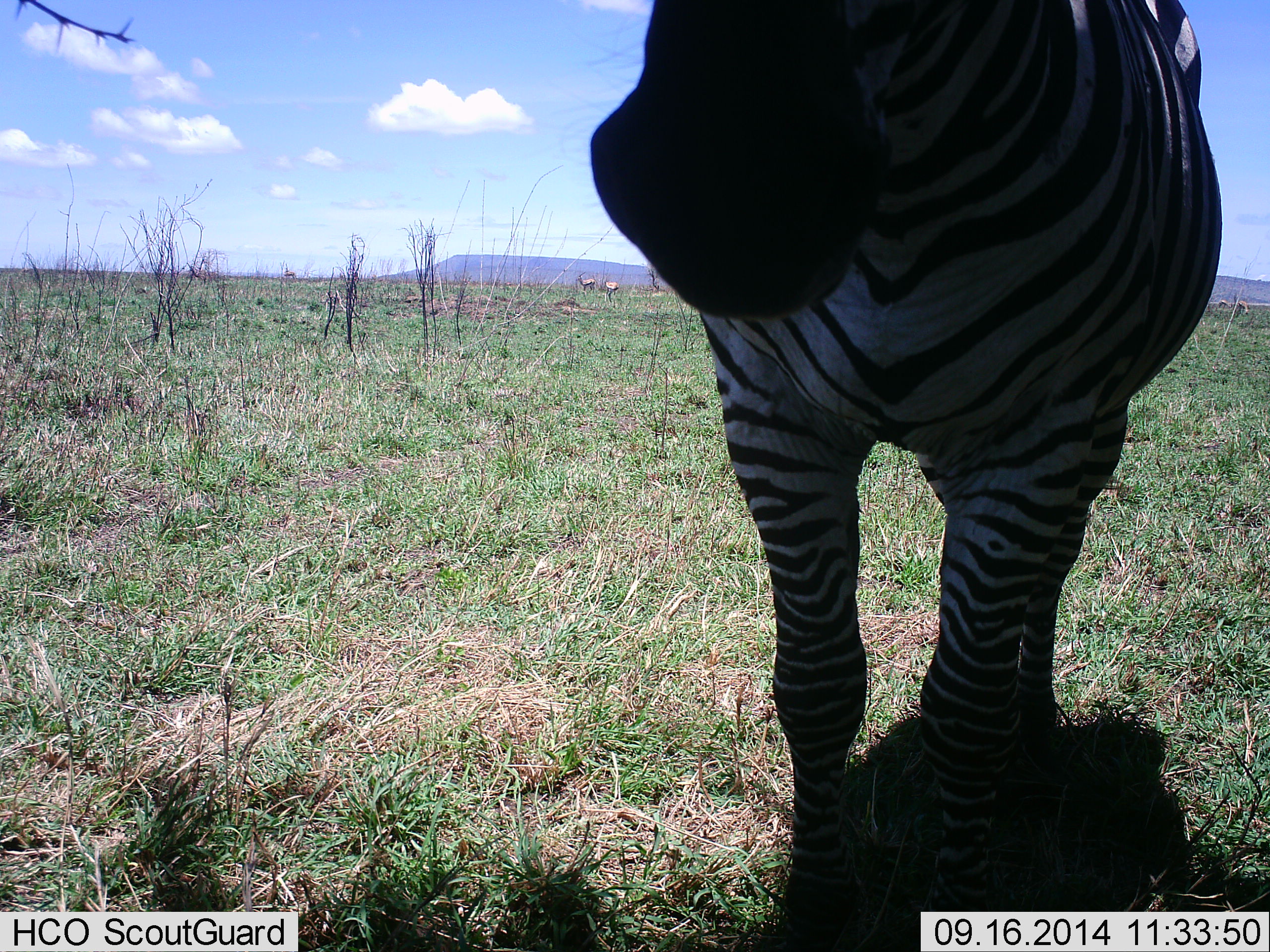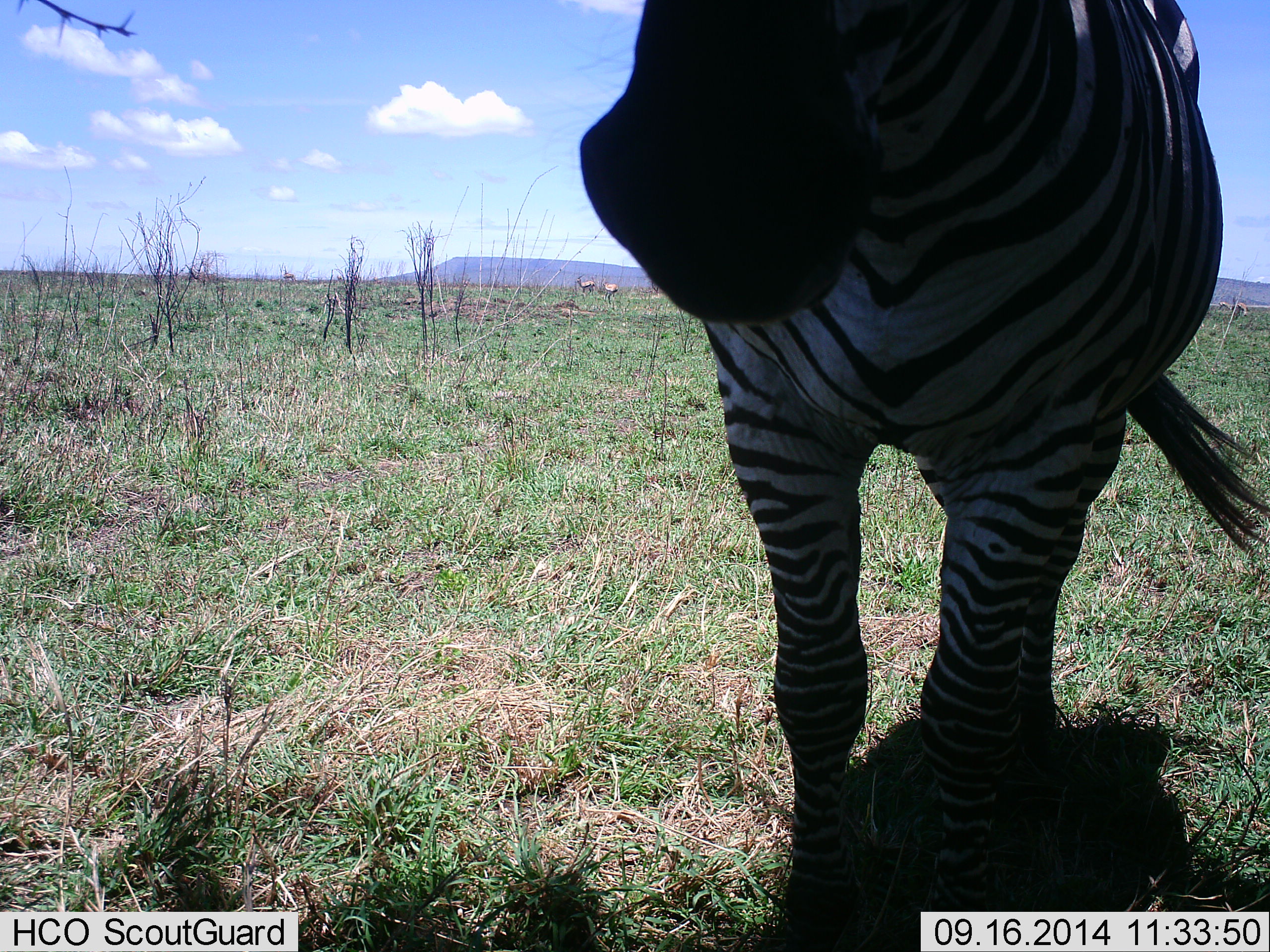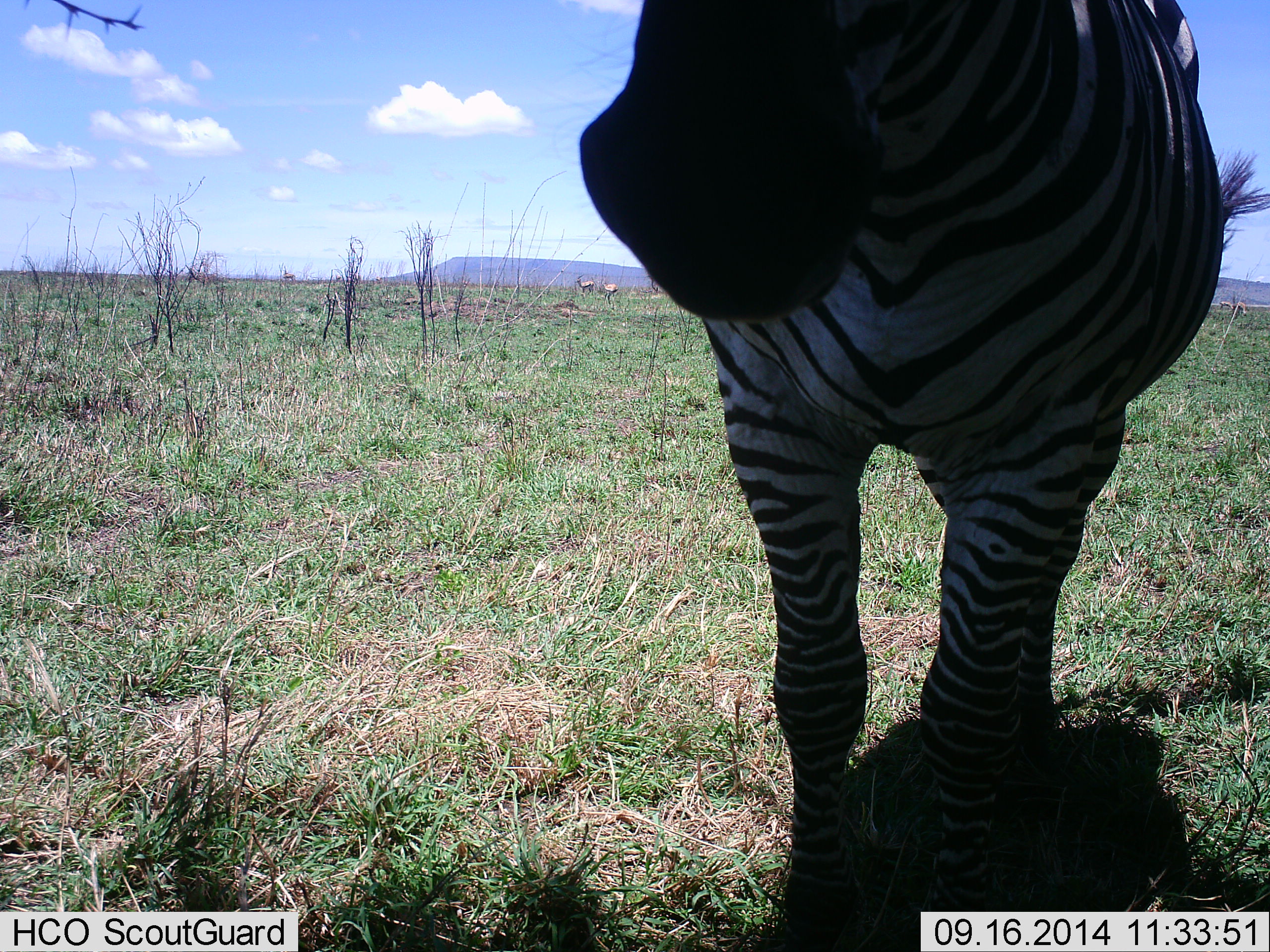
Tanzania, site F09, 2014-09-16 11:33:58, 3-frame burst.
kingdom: Animalia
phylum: Chordata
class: Mammalia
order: Perissodactyla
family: Equidae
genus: Equus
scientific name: Equus quagga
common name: plains zebra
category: zebra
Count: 1.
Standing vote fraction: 100%.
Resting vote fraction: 0%.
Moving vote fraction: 0%.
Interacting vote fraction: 7%.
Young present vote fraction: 0%.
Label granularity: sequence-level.